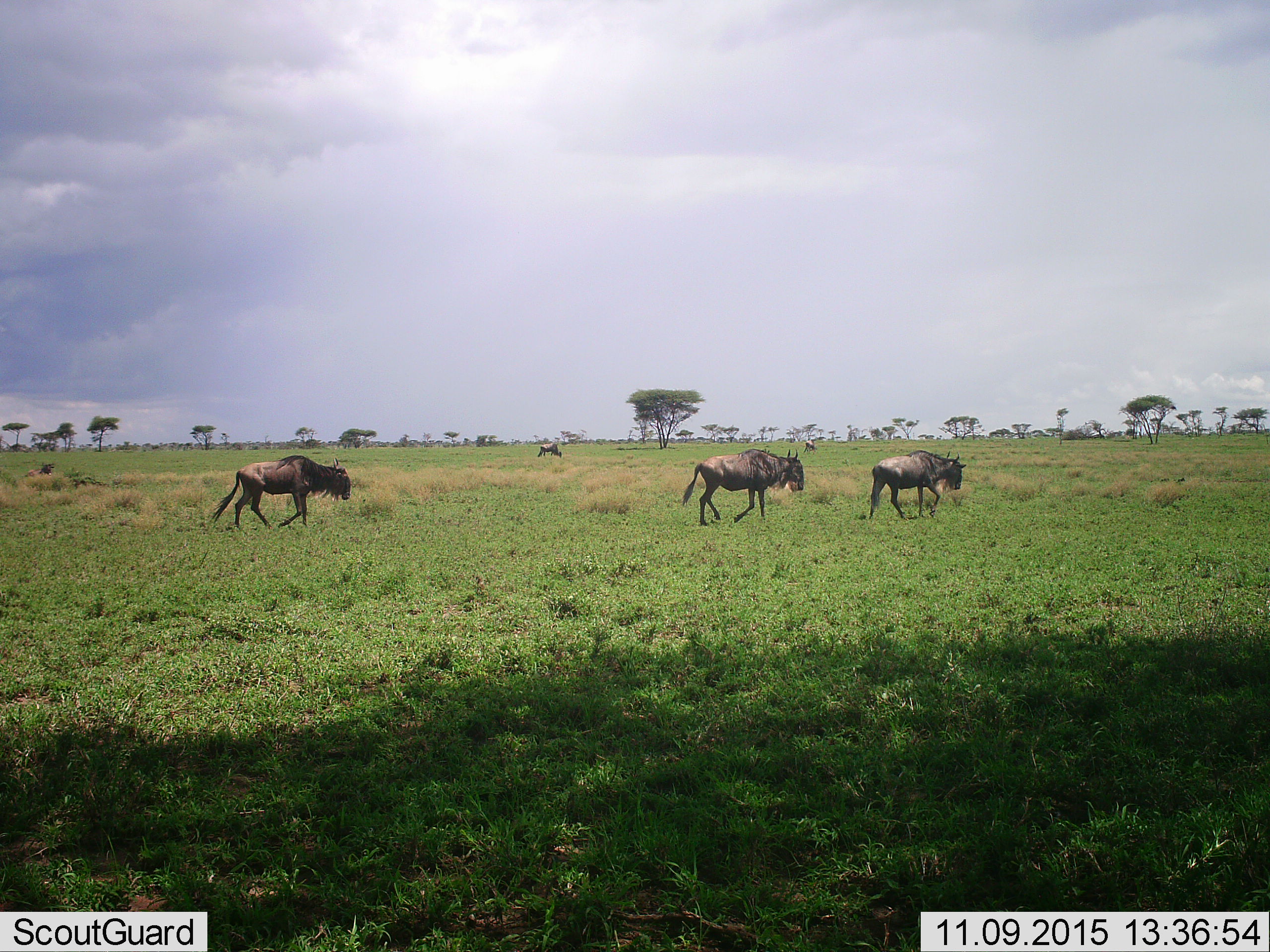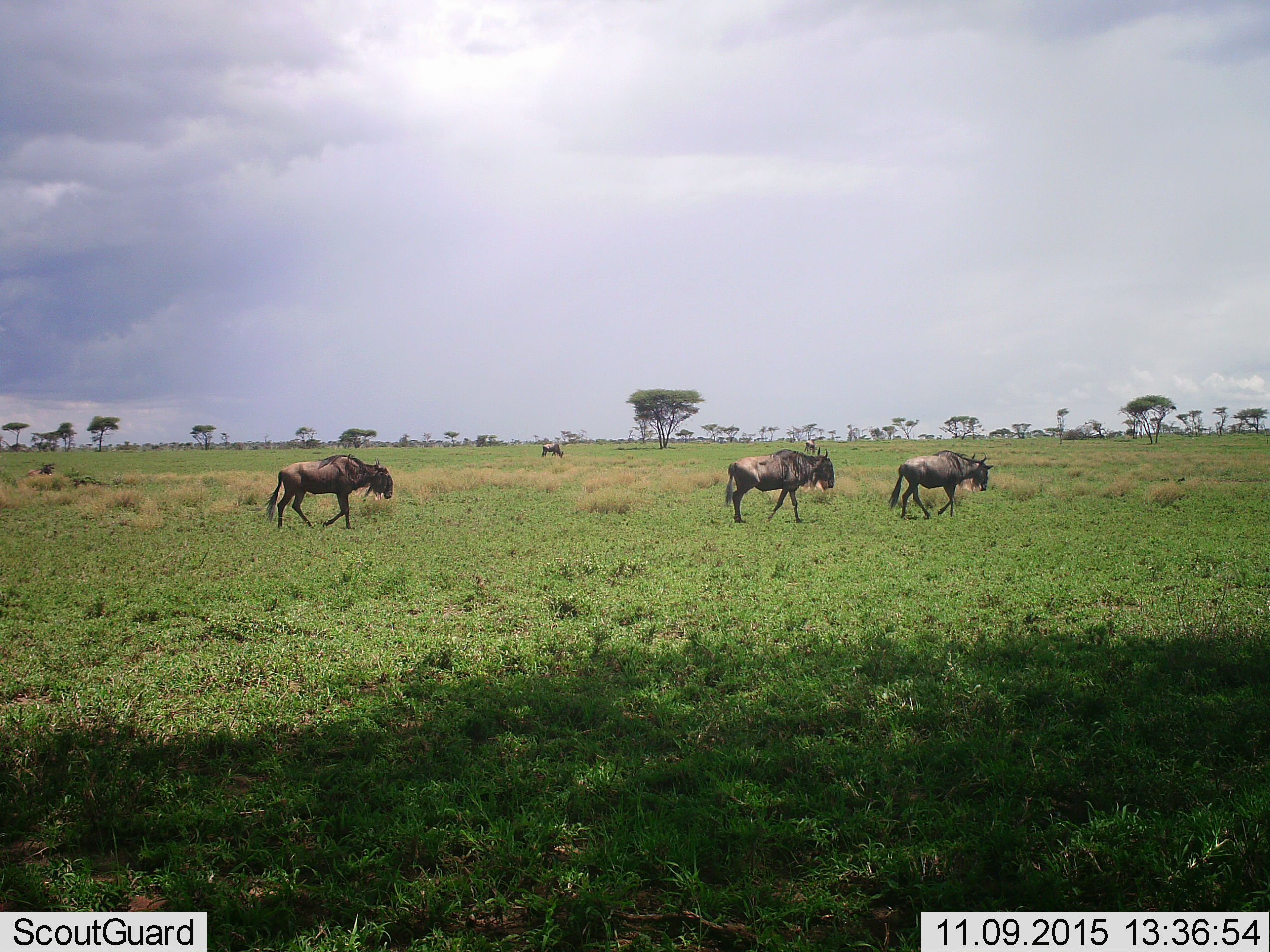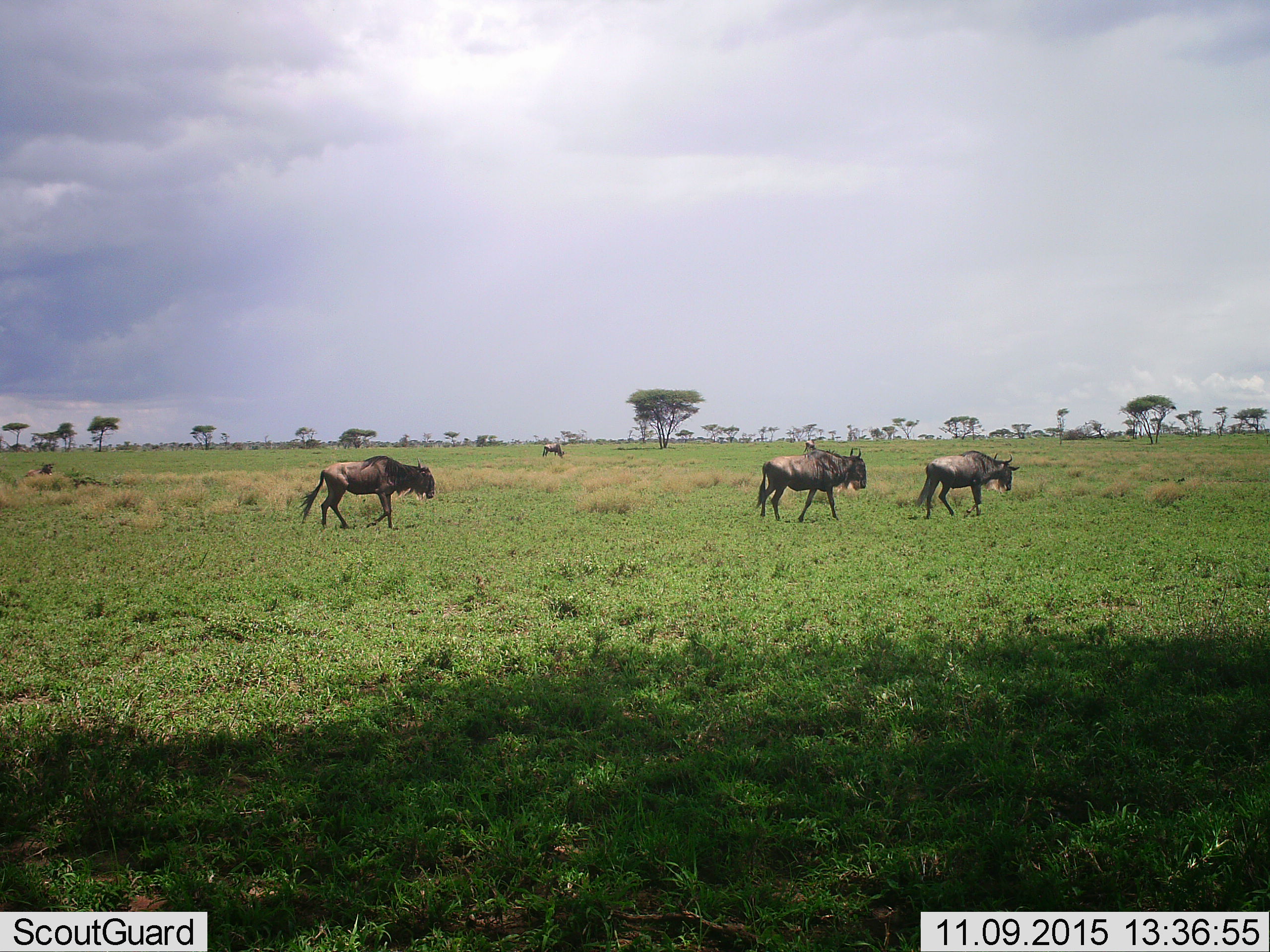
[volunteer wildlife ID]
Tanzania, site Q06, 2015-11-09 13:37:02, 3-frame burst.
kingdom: Animalia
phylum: Chordata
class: Mammalia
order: Artiodactyla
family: Bovidae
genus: Connochaetes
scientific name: Connochaetes taurinus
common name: blue wildebeest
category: wildebeest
Wildebeest (blue wildebeest) (Connochaetes taurinus), count 5. Behavior (volunteer vote fractions): standing 50%, resting 20%, moving 90%, interacting 0%. Young present (vote fraction): 0%. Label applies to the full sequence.